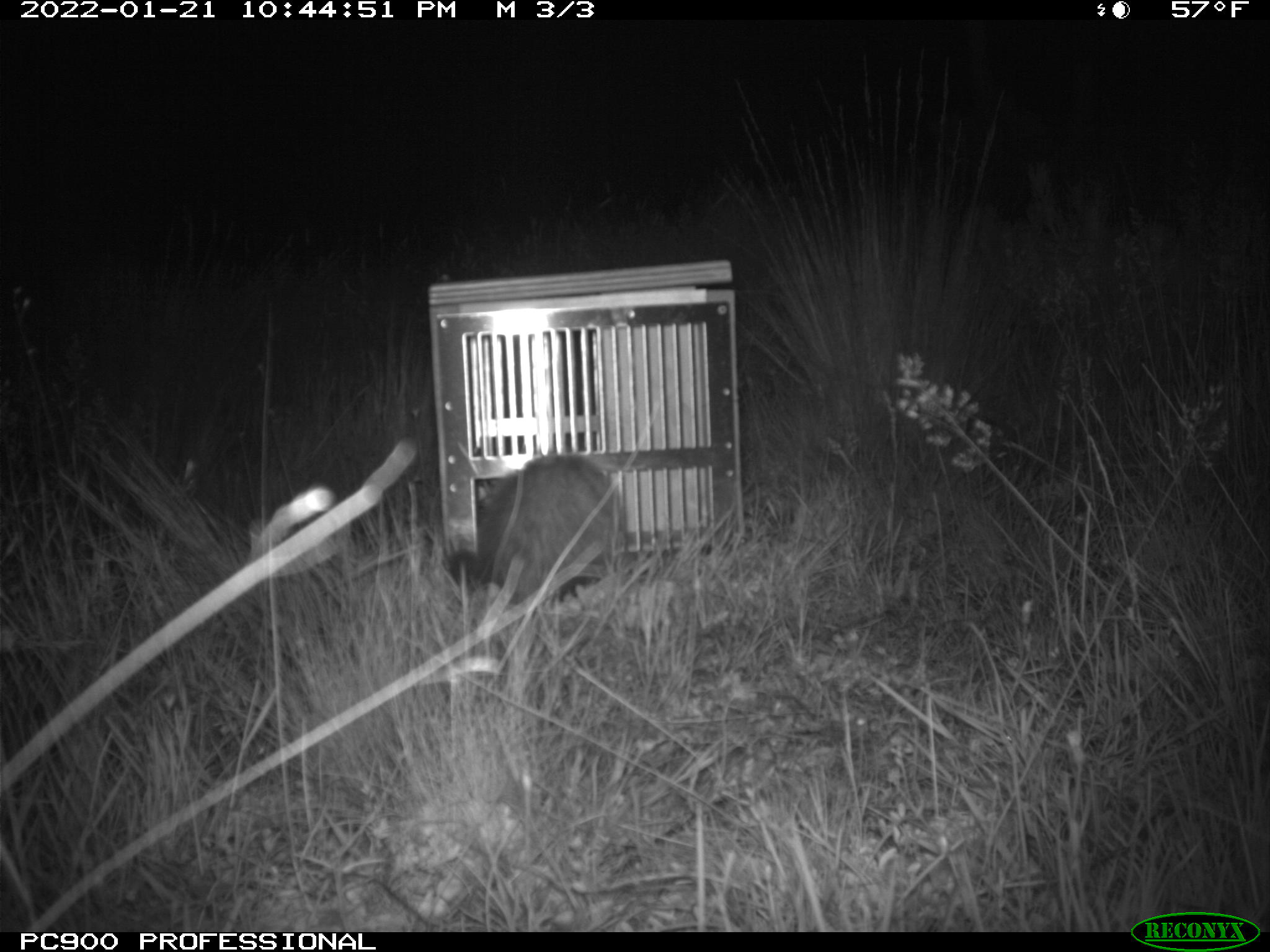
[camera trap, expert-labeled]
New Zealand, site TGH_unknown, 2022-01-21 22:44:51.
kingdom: Animalia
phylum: Chordata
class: Mammalia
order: Carnivora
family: Mustelidae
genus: Mustela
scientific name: Mustela furo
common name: ferret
Ferret (Mustela furo).